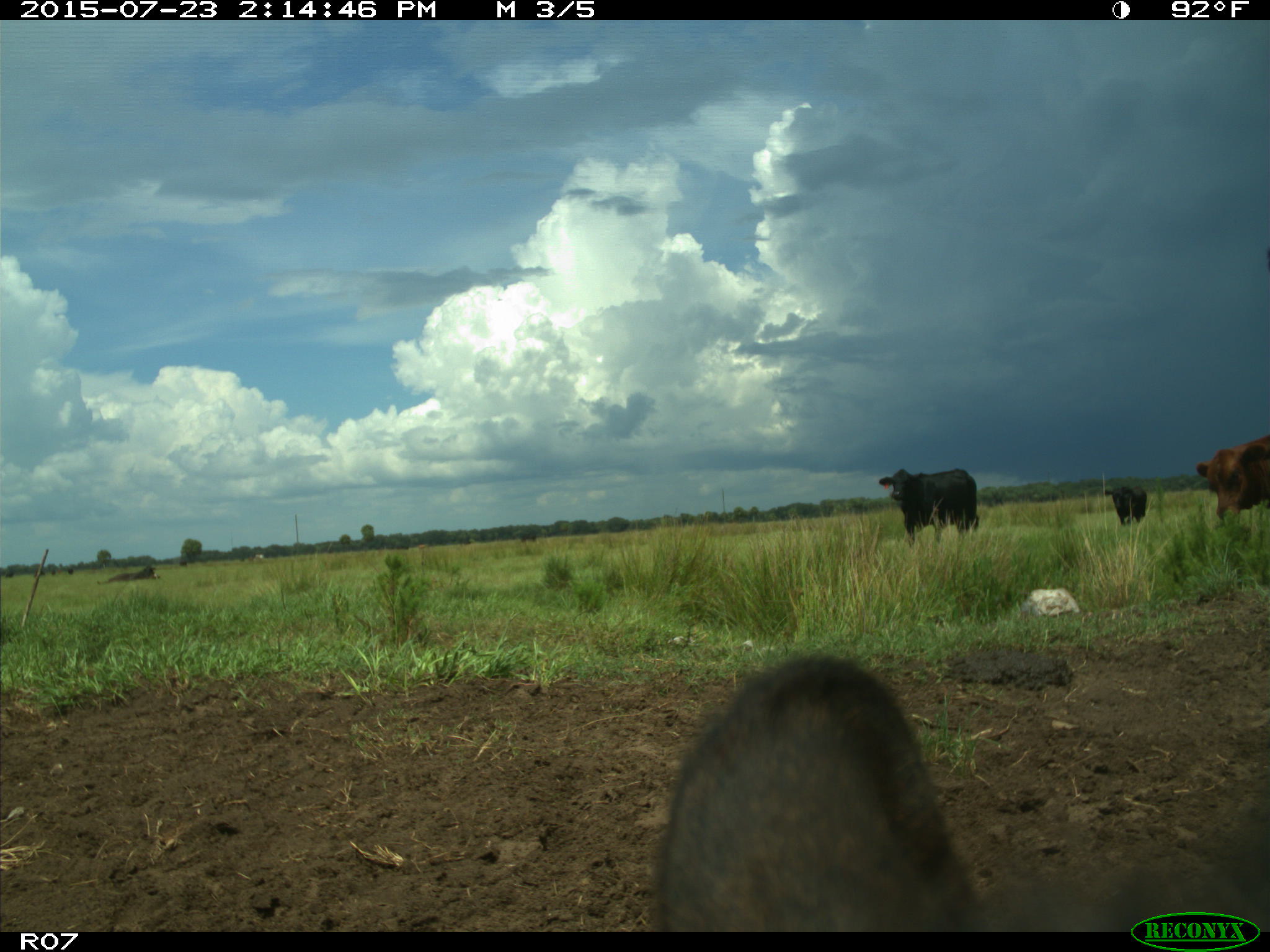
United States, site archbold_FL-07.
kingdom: Animalia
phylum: Chordata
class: Mammalia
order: Artiodactyla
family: Bovidae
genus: Bos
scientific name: Bos taurus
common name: domestic cow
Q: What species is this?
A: Bos taurus (domestic cow).